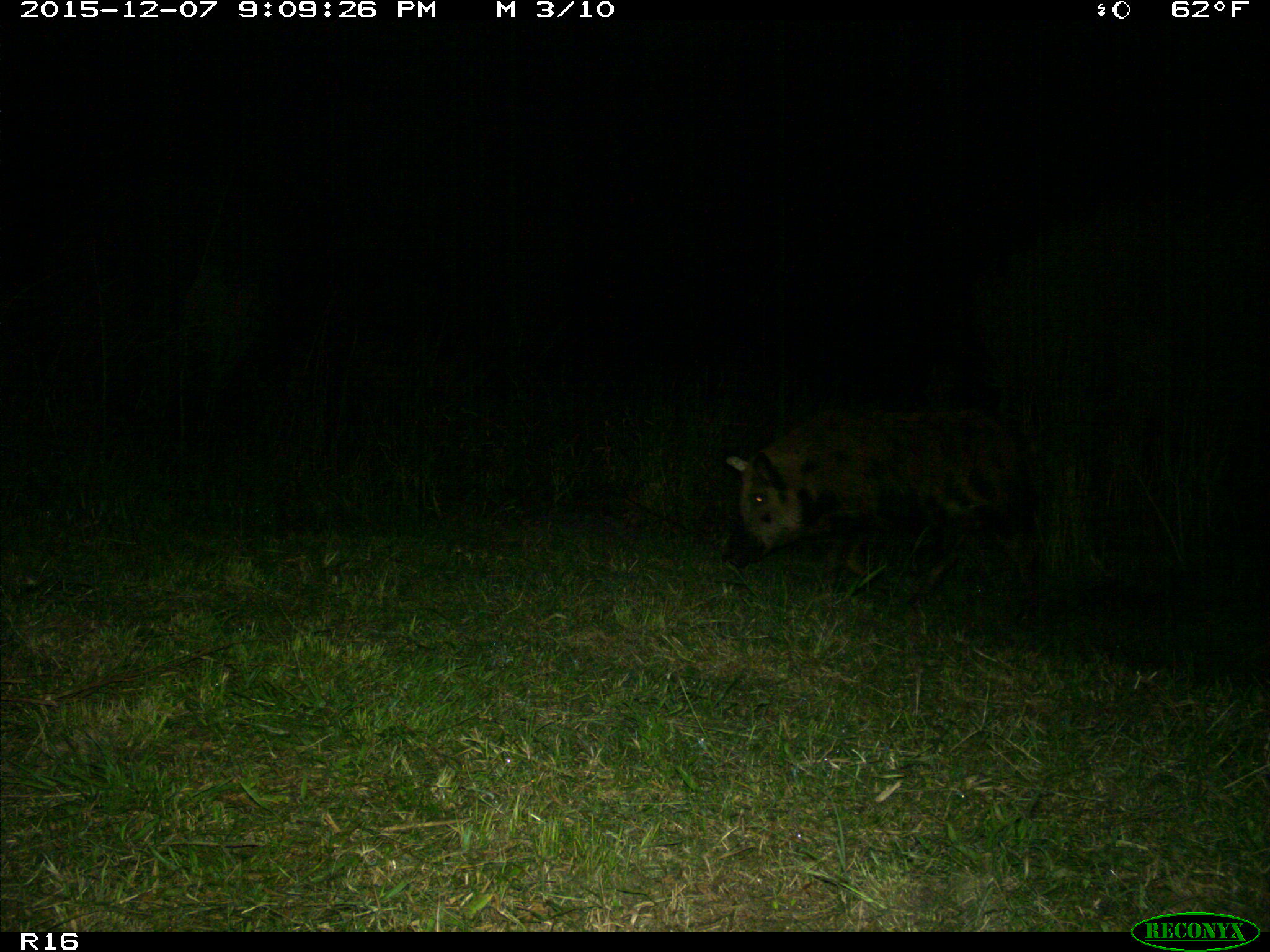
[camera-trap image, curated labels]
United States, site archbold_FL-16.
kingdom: Animalia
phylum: Chordata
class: Mammalia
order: Artiodactyla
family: Suidae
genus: Sus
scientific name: Sus scrofa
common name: wild boar